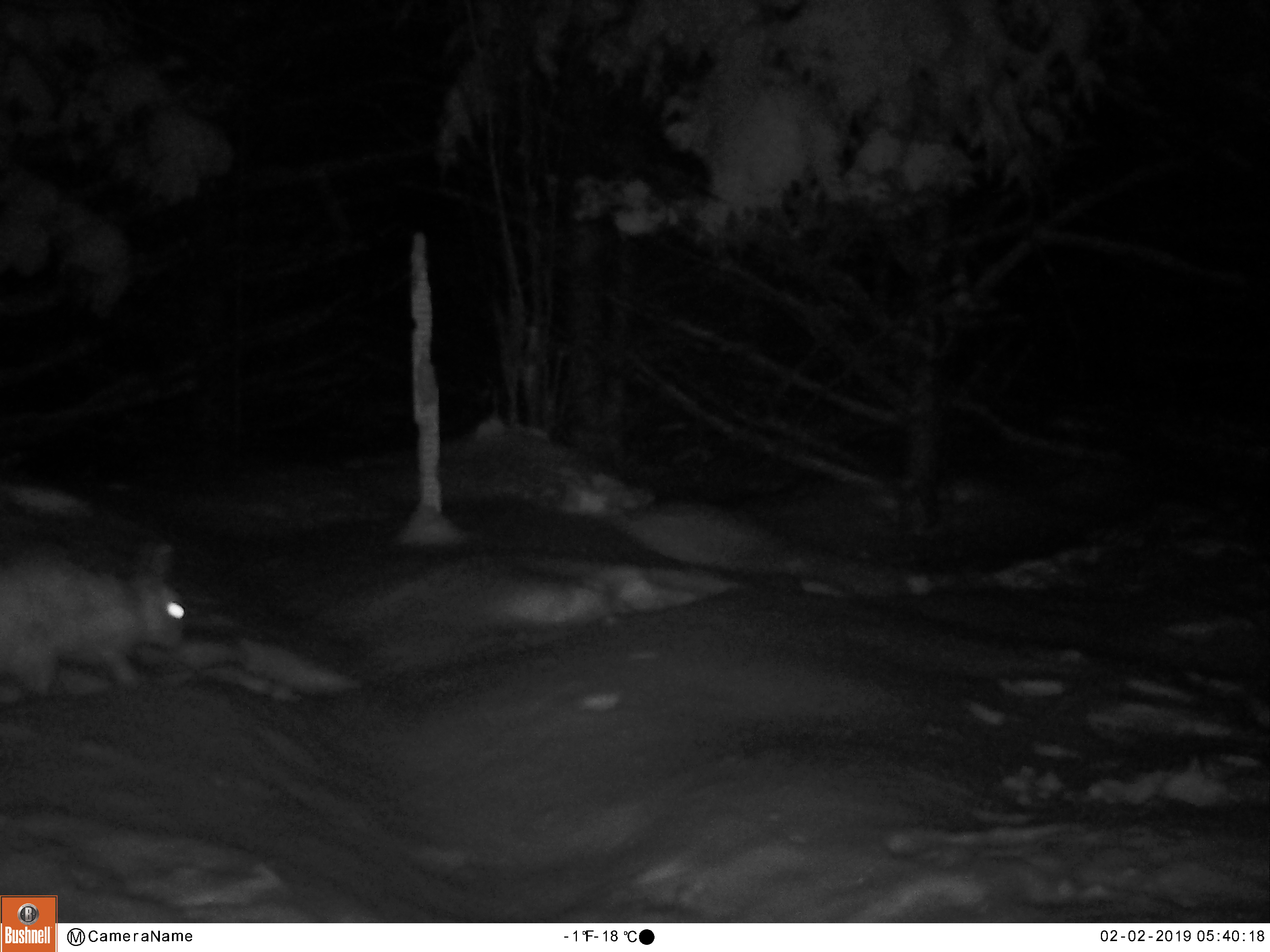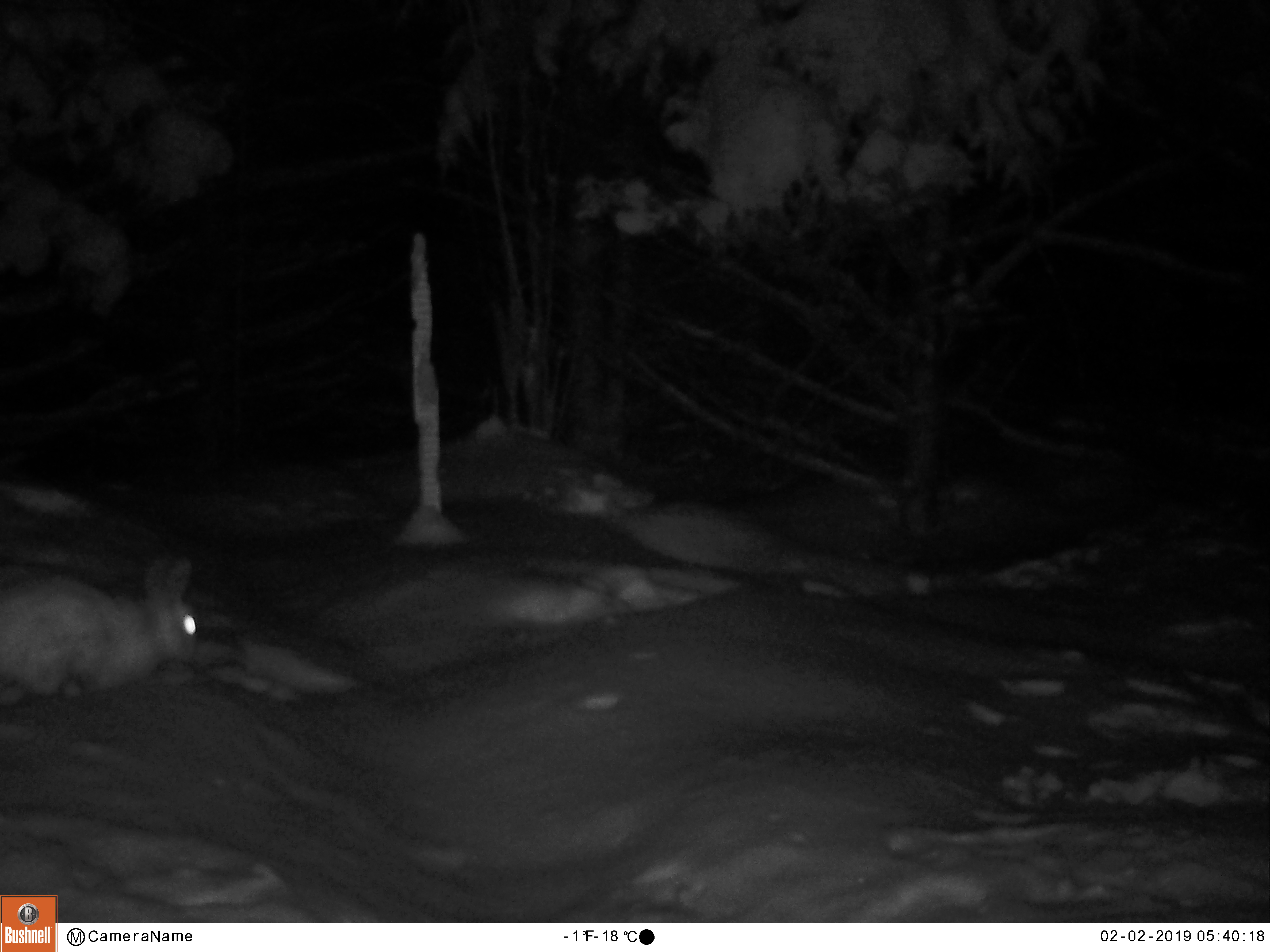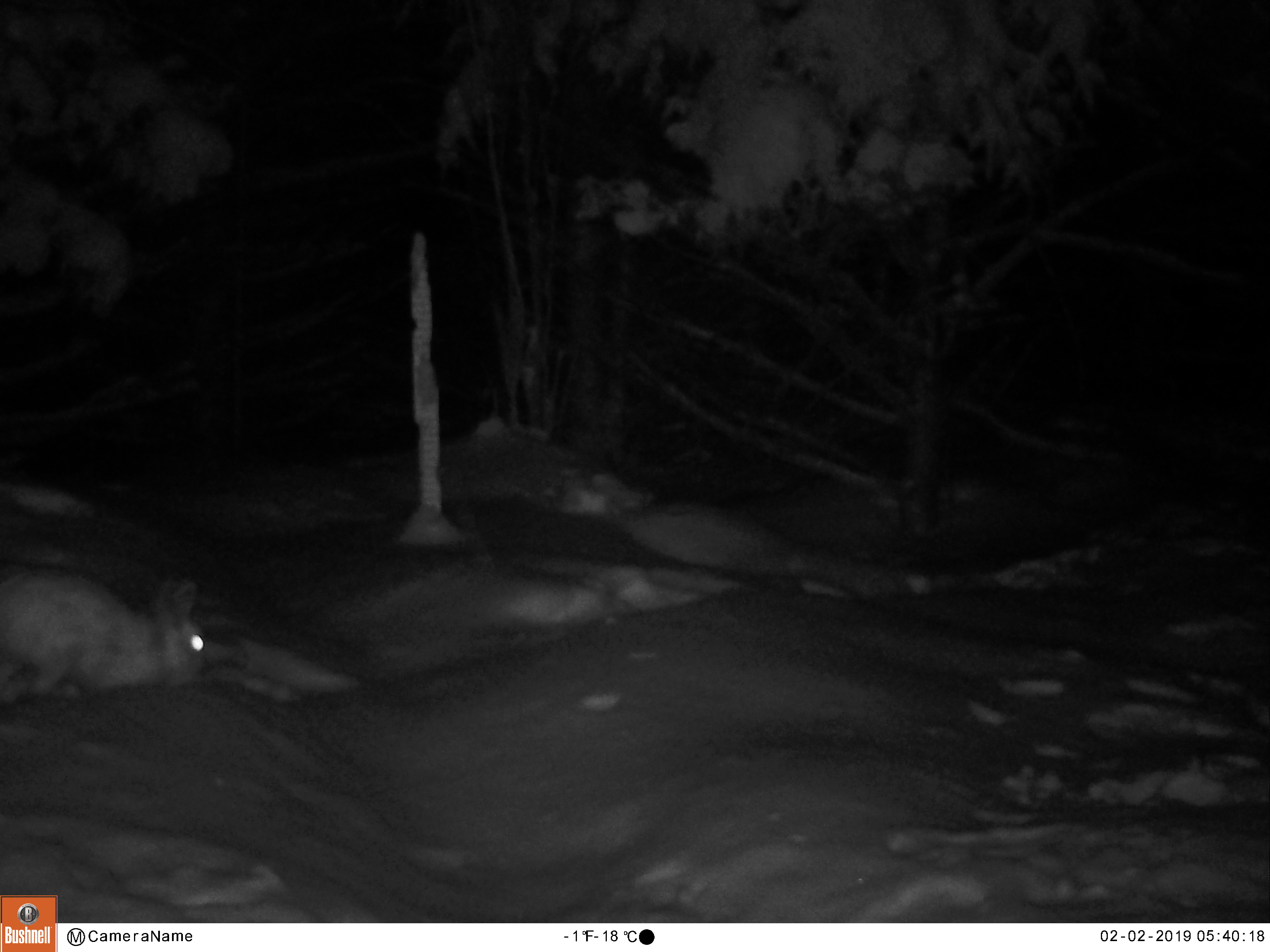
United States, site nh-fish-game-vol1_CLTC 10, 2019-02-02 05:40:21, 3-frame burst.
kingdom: Animalia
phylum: Chordata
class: Mammalia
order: Lagomorpha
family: Leporidae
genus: Lepus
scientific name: Lepus americanus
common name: snowshoe hare